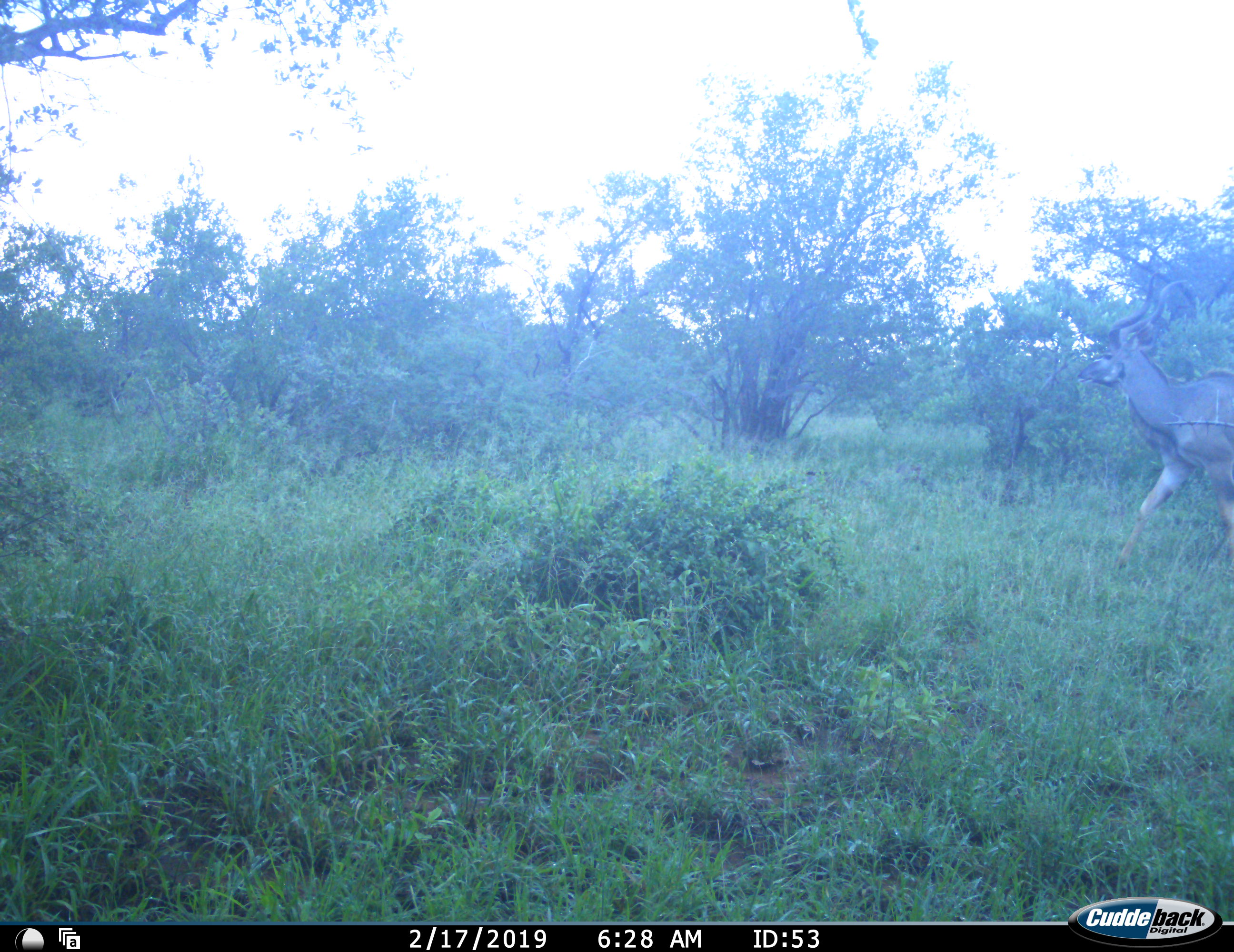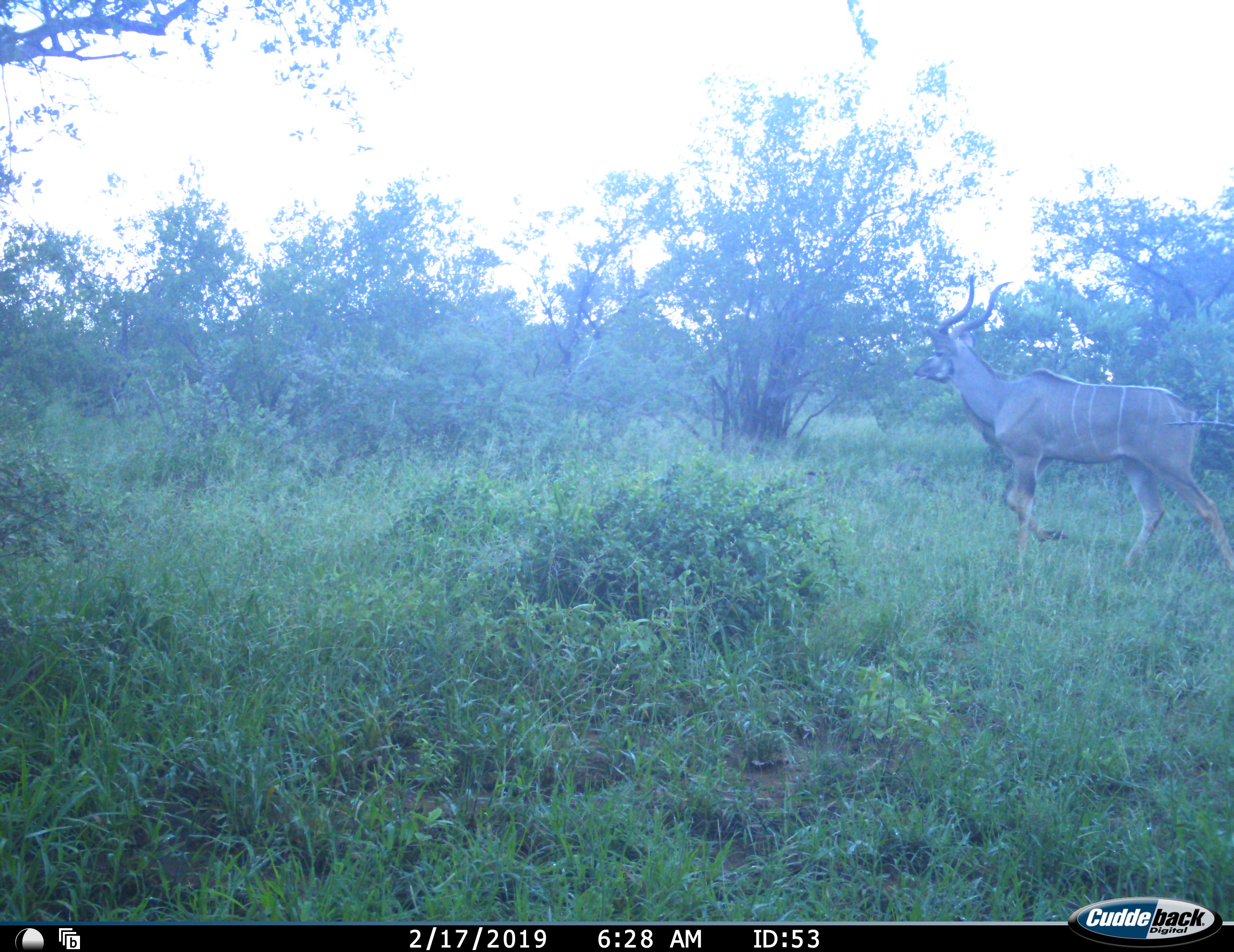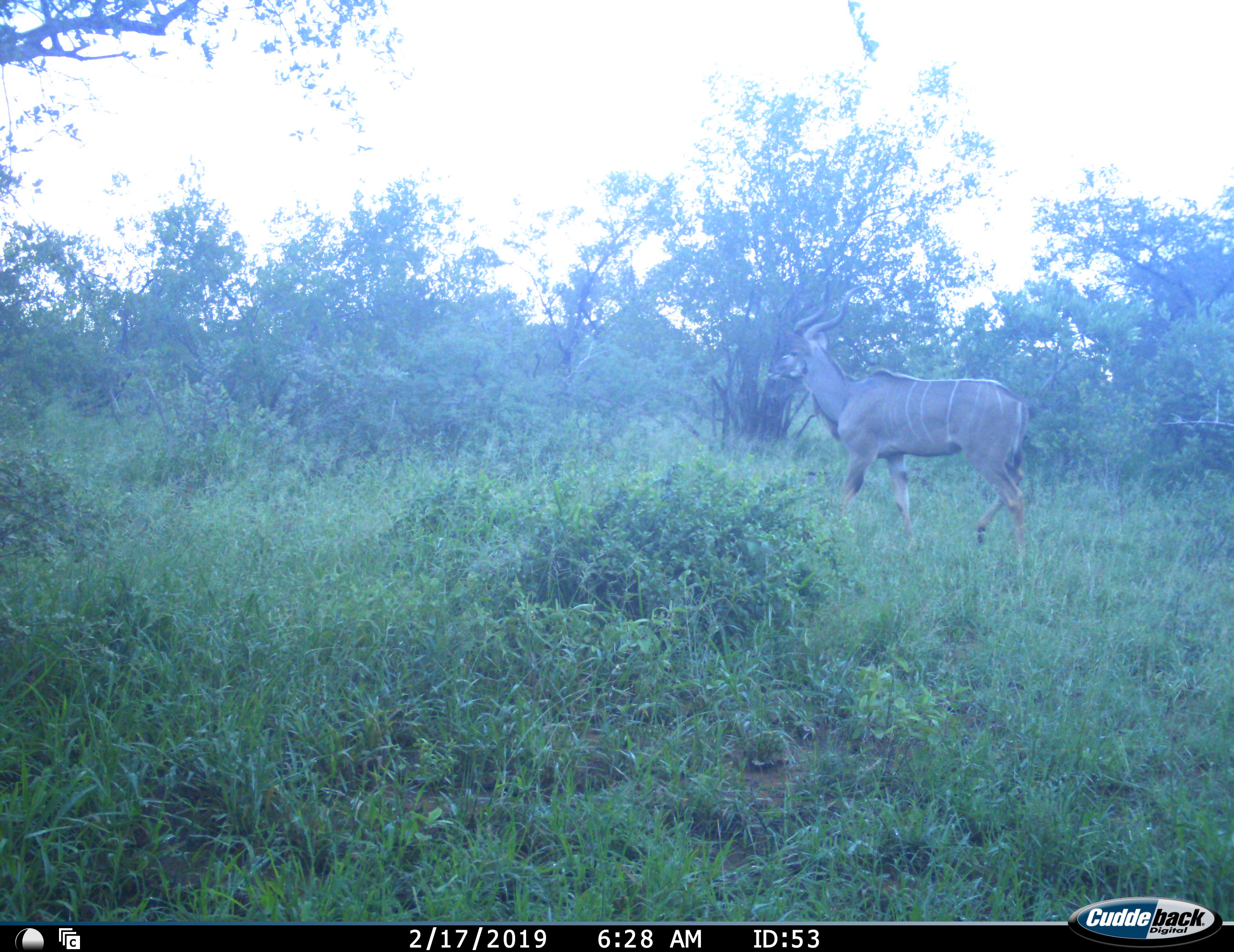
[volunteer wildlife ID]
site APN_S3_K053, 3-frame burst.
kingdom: Animalia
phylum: Chordata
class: Mammalia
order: Artiodactyla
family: Bovidae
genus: Tragelaphus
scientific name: Tragelaphus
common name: kudu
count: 1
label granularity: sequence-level